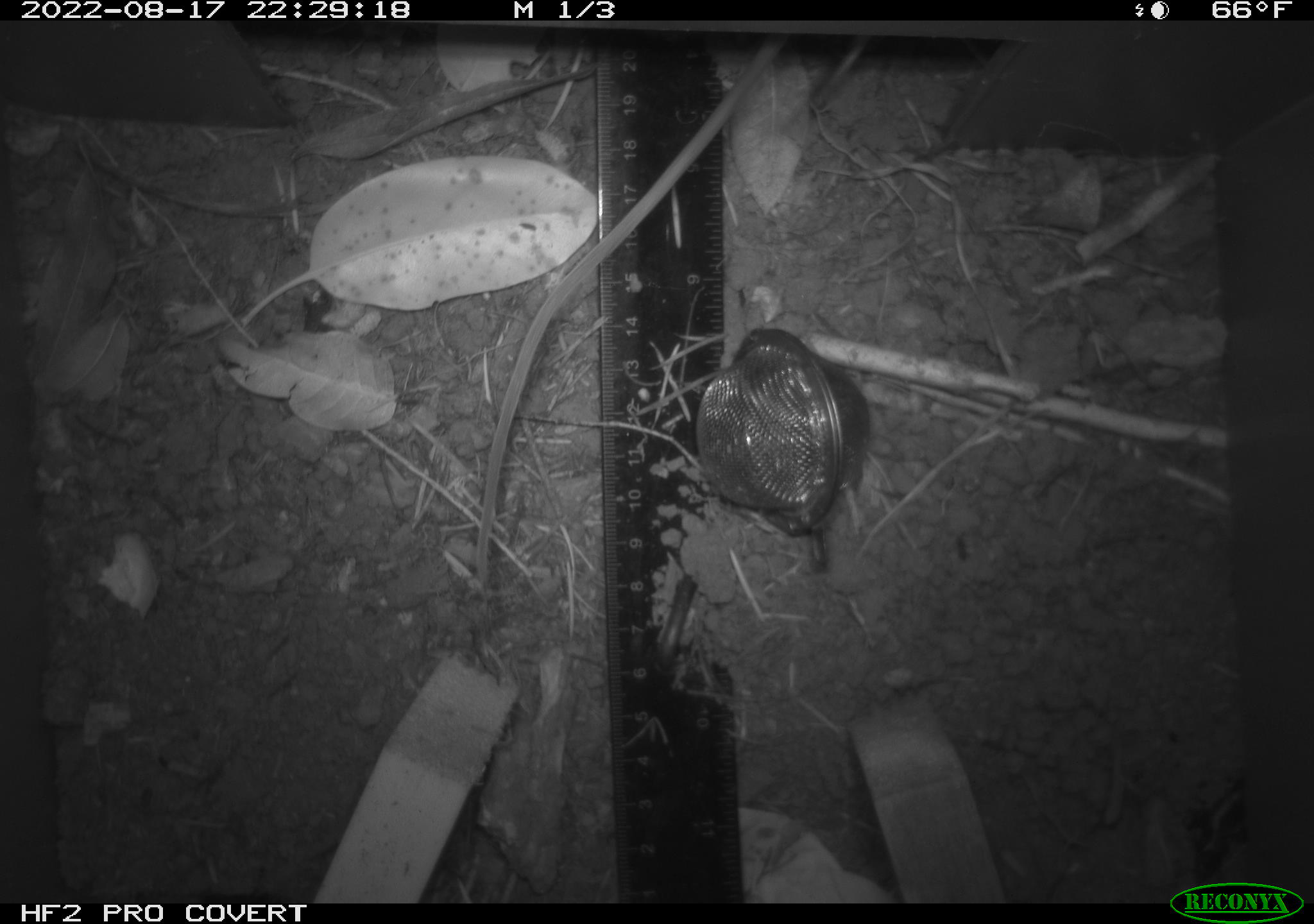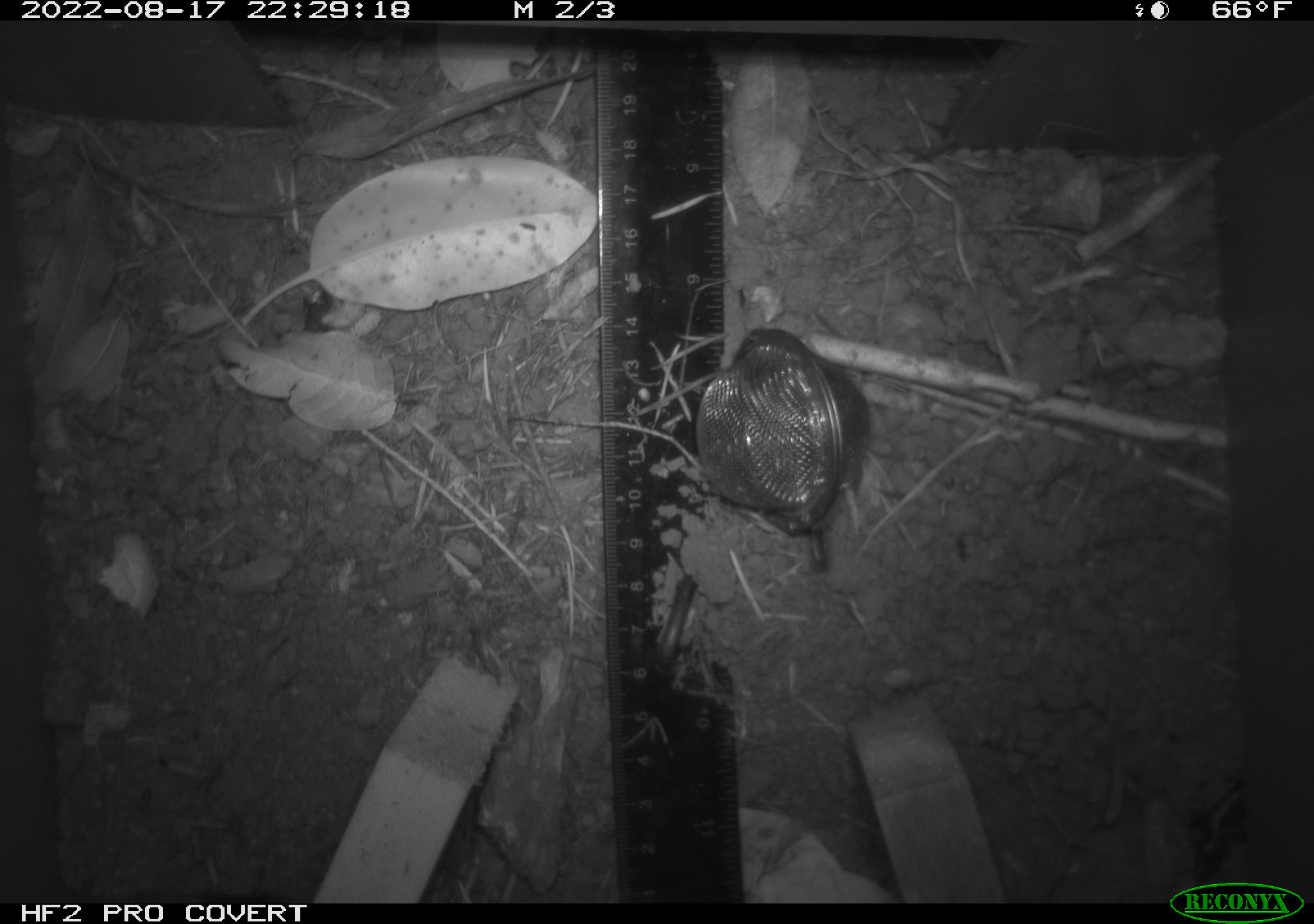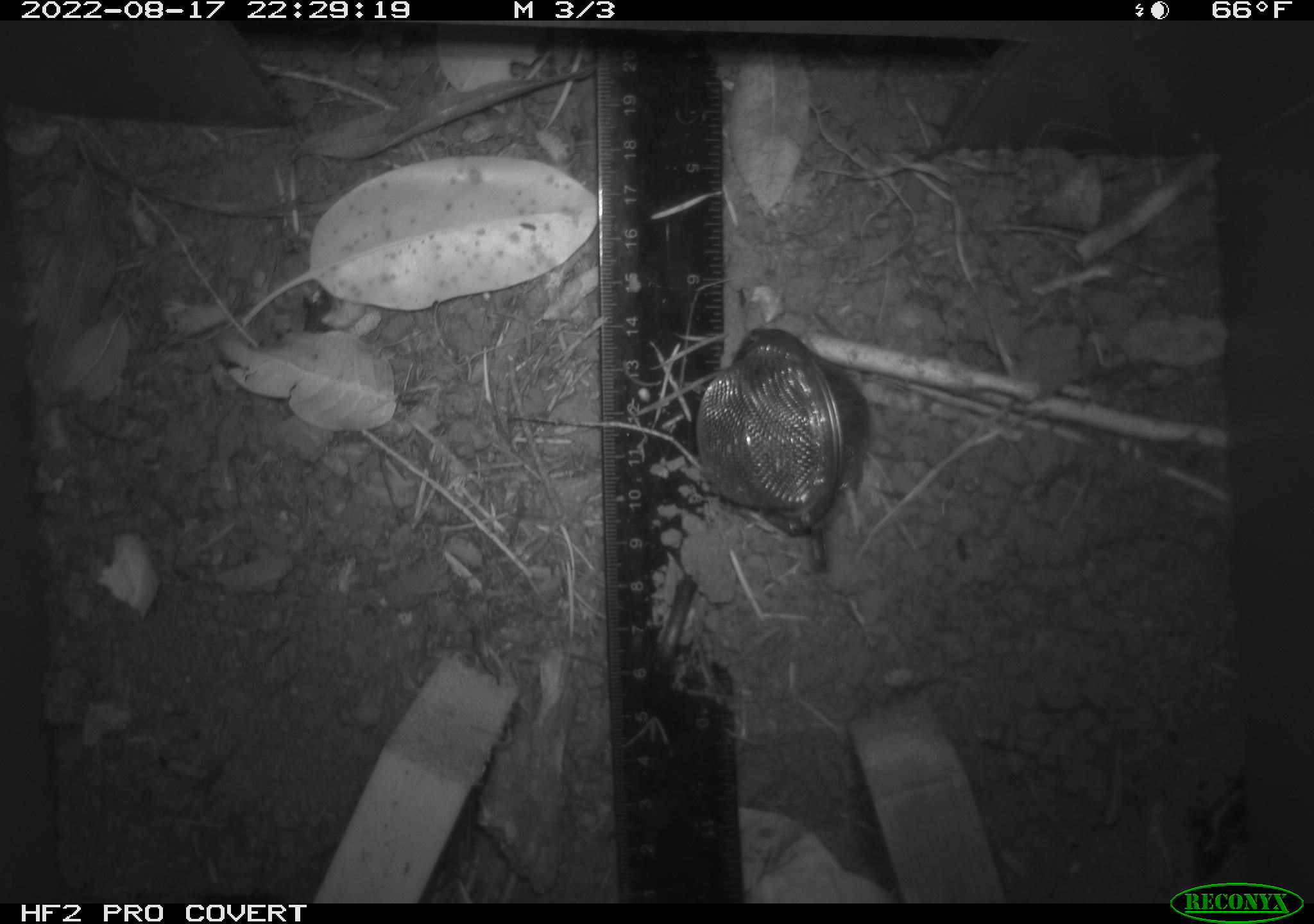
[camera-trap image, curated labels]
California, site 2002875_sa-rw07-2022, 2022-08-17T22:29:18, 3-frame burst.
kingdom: Animalia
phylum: Chordata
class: Mammalia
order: Rodentia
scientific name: Rodentia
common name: mouse species